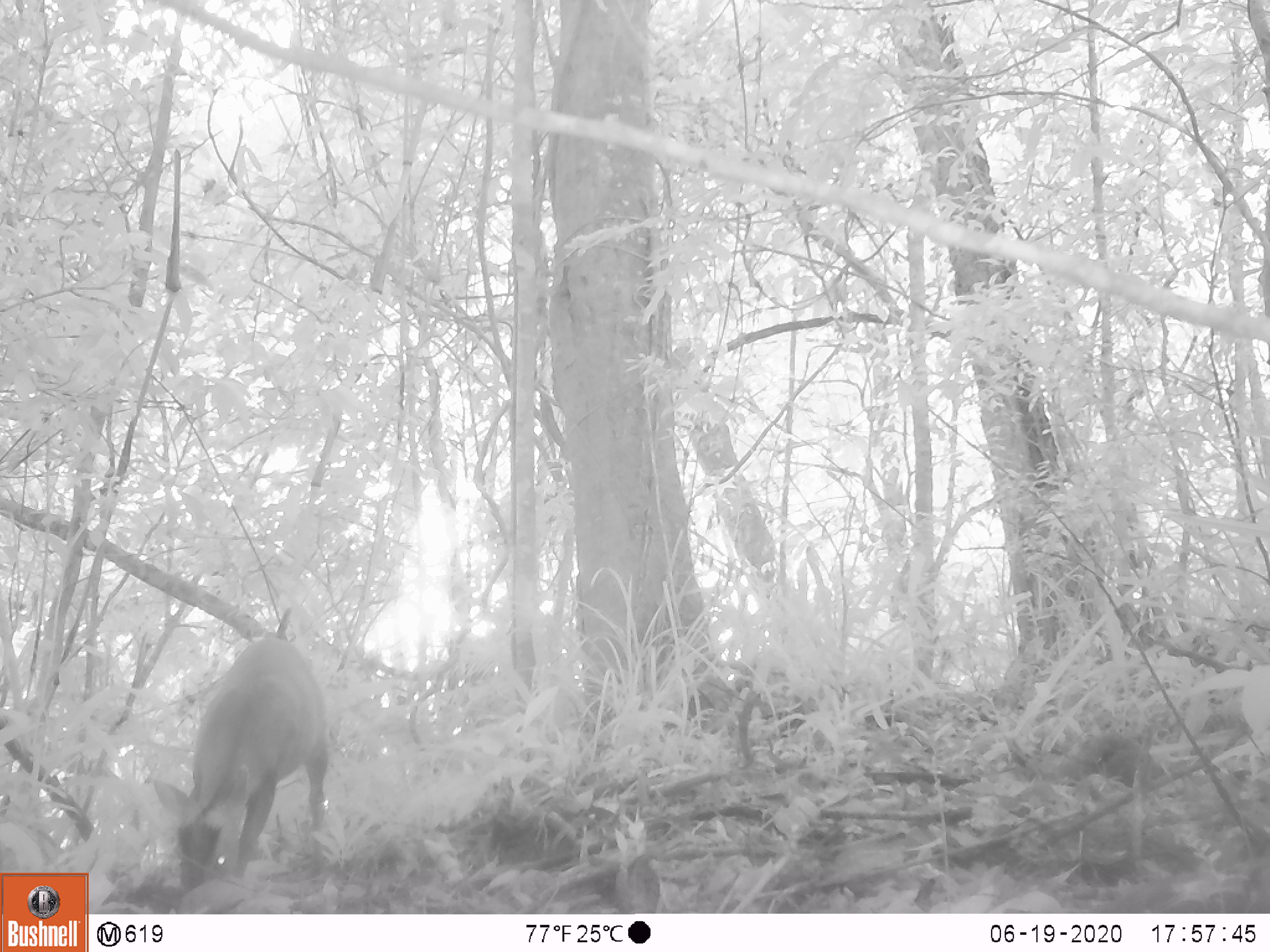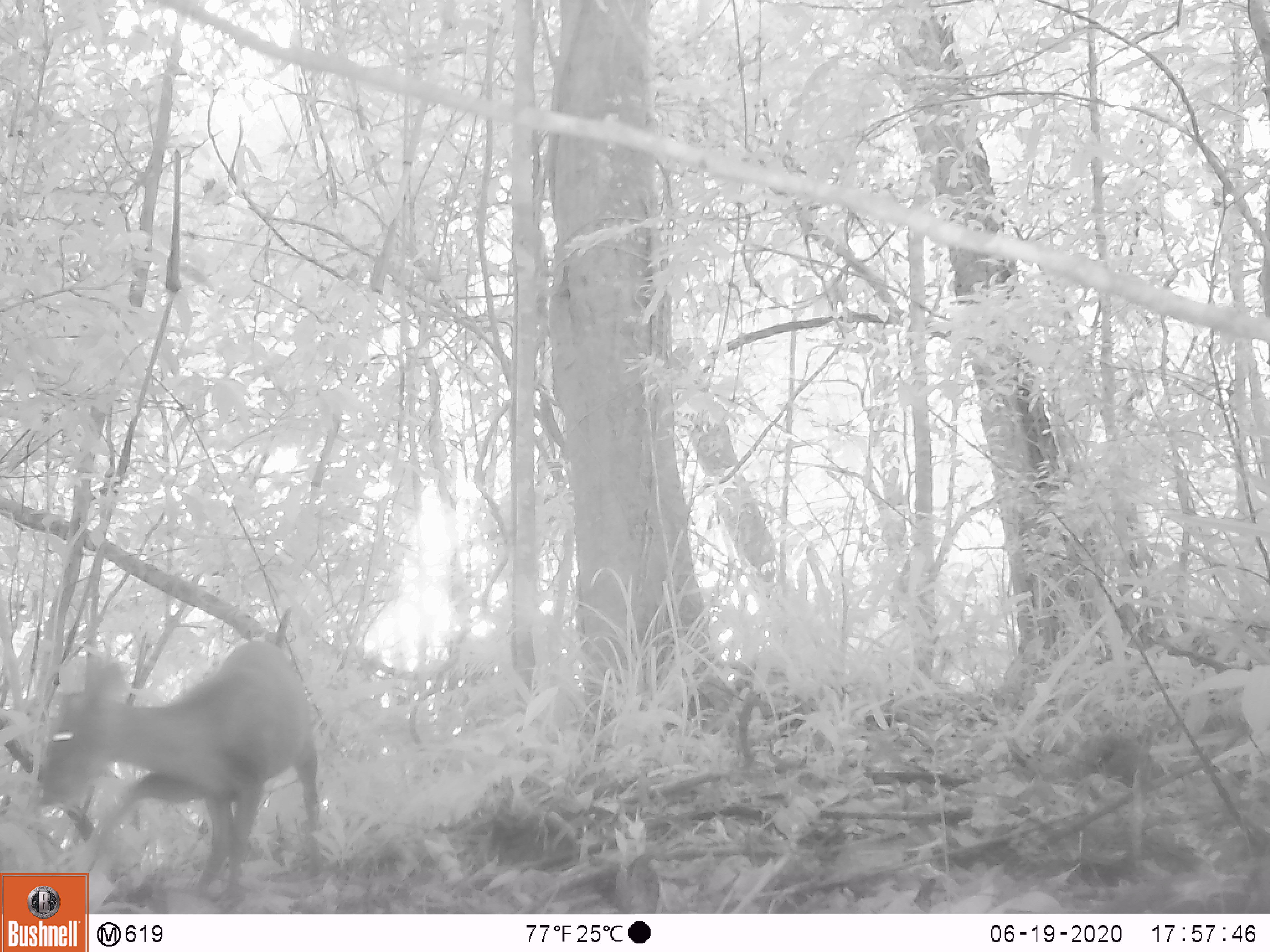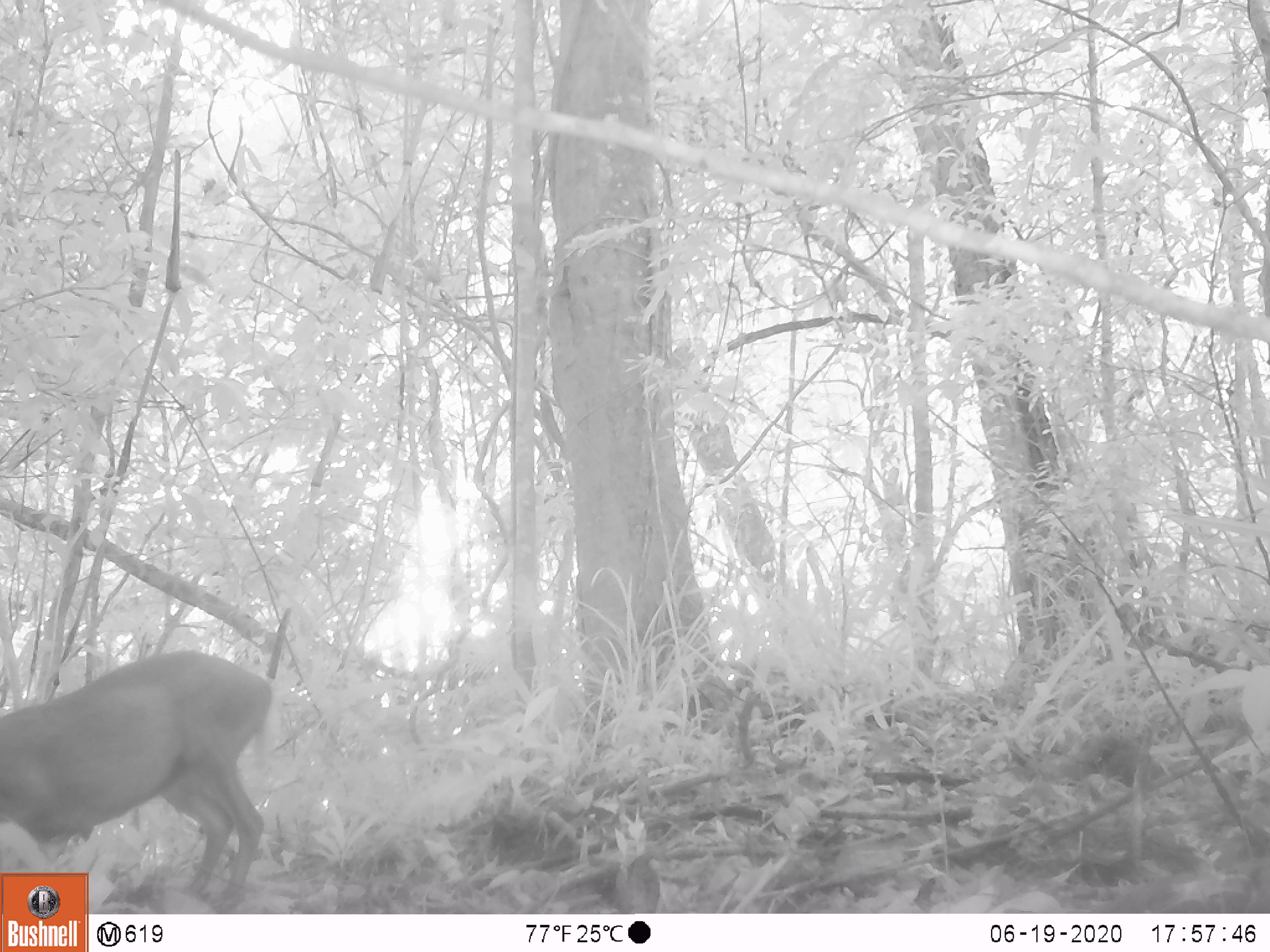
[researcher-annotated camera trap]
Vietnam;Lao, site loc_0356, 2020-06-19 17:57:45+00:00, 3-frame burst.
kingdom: Animalia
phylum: Chordata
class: Mammalia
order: Artiodactyla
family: Cervidae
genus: Muntiacus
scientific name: Muntiacus rooseveltorum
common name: roosevelt's muntjac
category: roosevelts muntjac group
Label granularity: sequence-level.